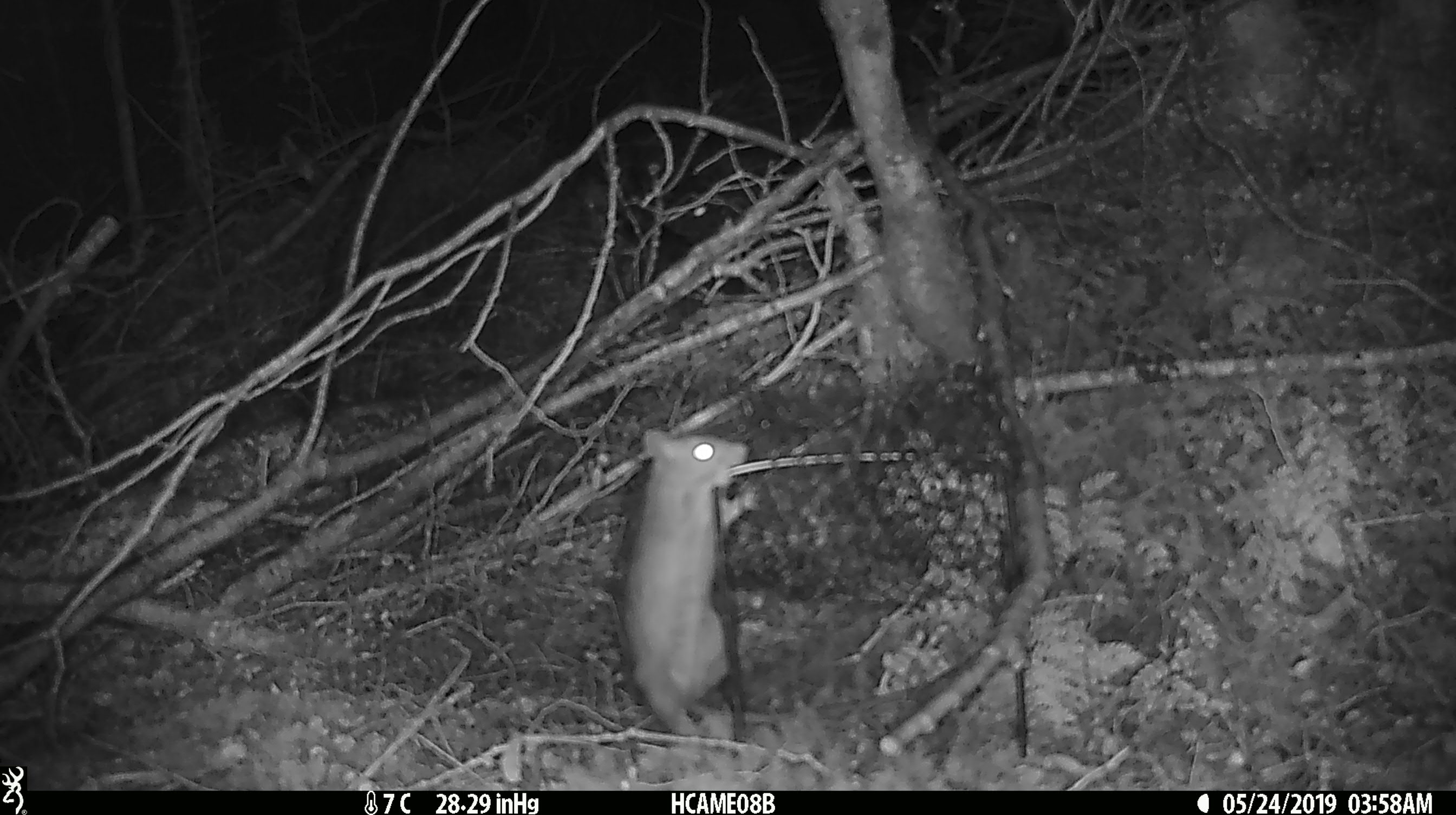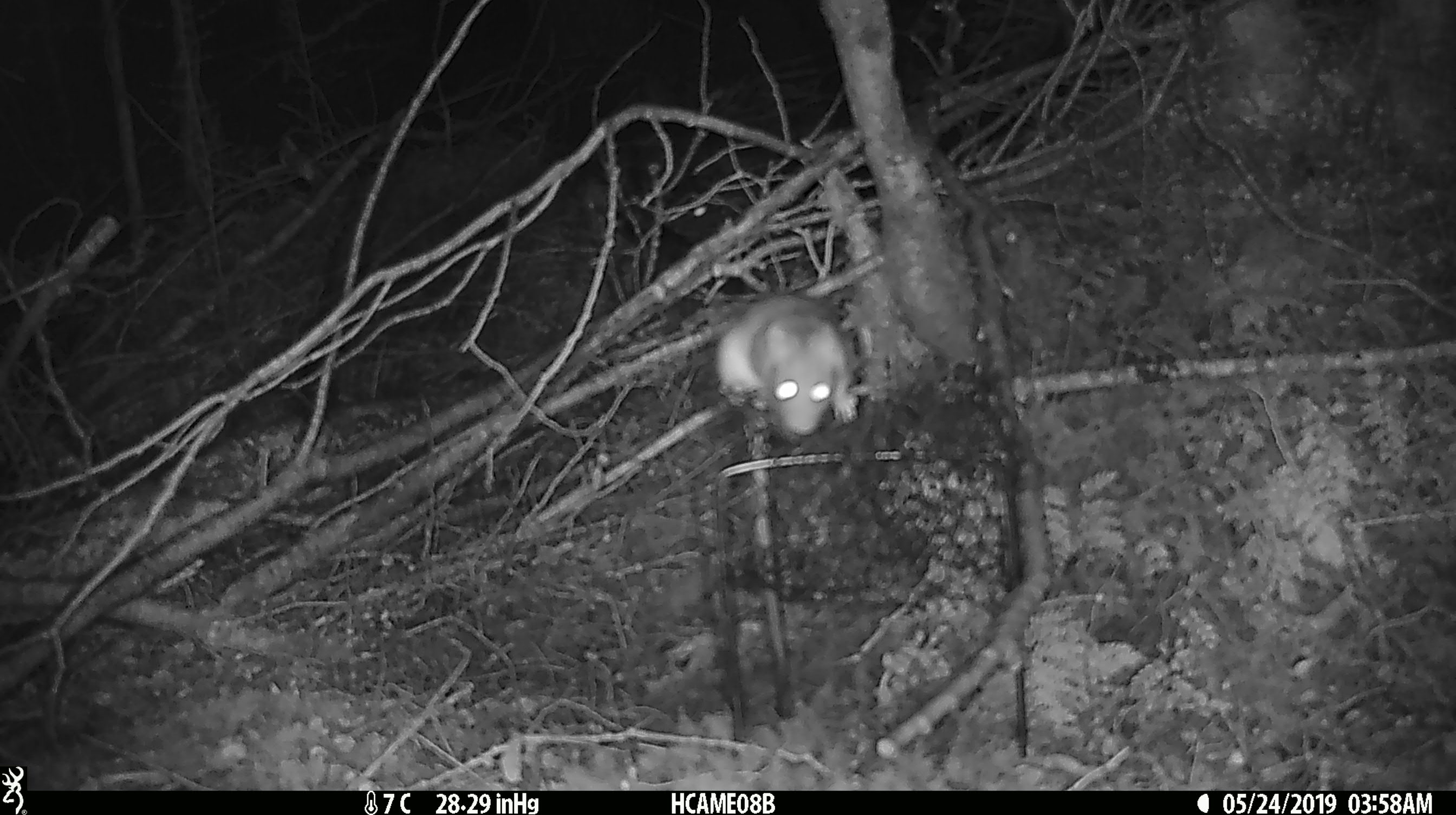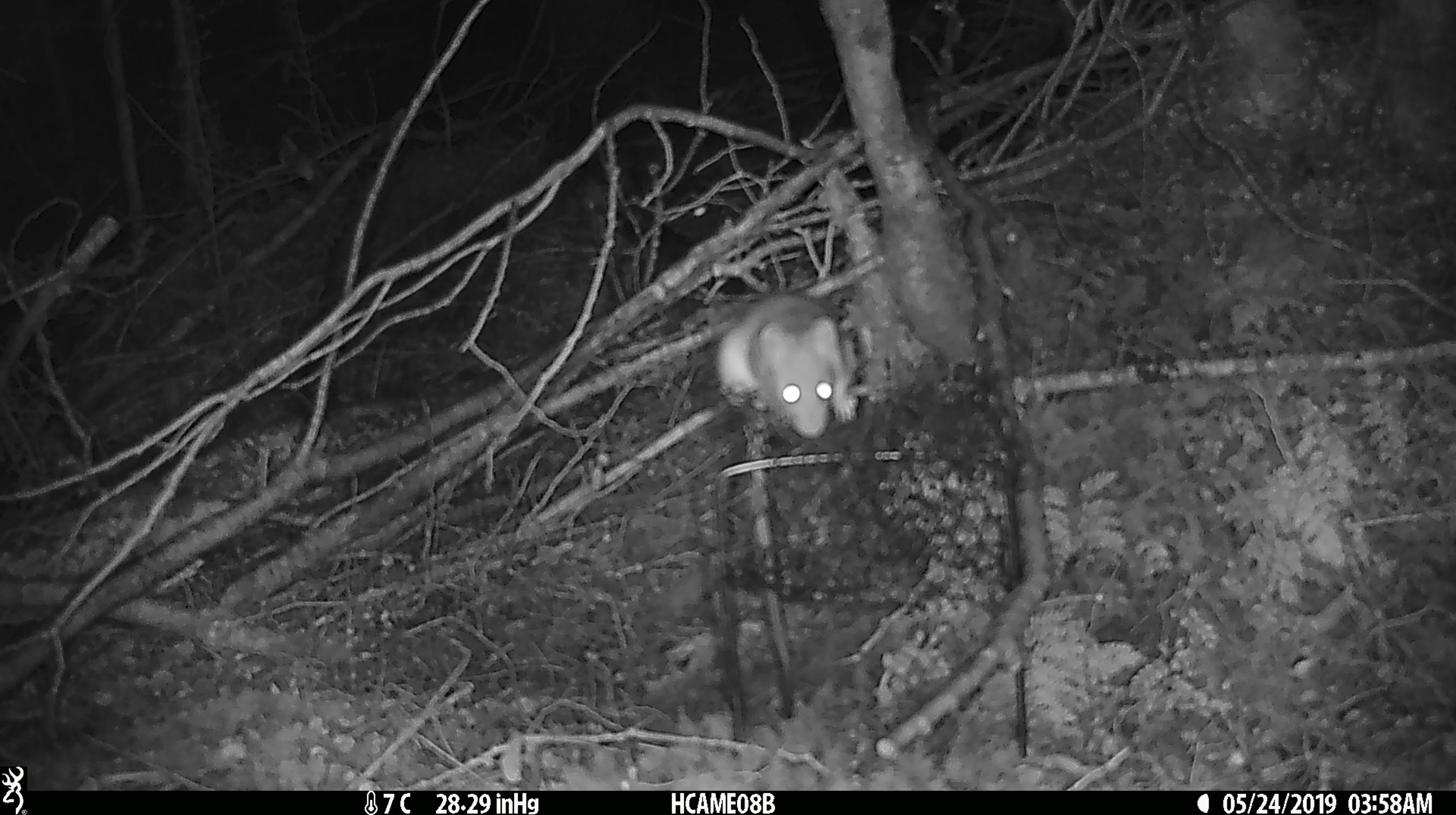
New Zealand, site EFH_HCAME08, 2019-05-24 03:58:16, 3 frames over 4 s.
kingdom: Animalia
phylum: Chordata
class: Mammalia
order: Rodentia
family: Muridae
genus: Rattus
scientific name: Rattus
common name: rat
Rat (Rattus).